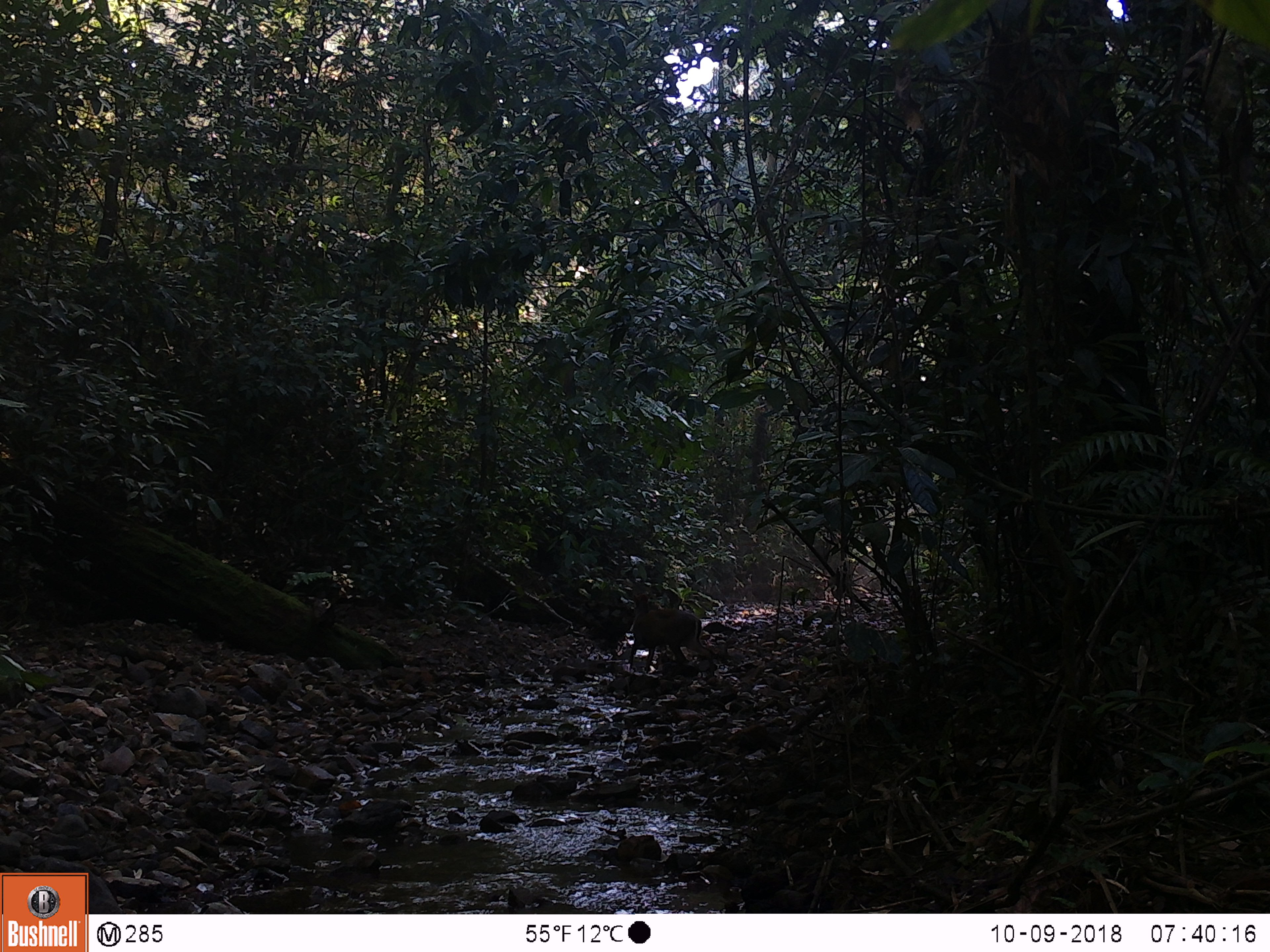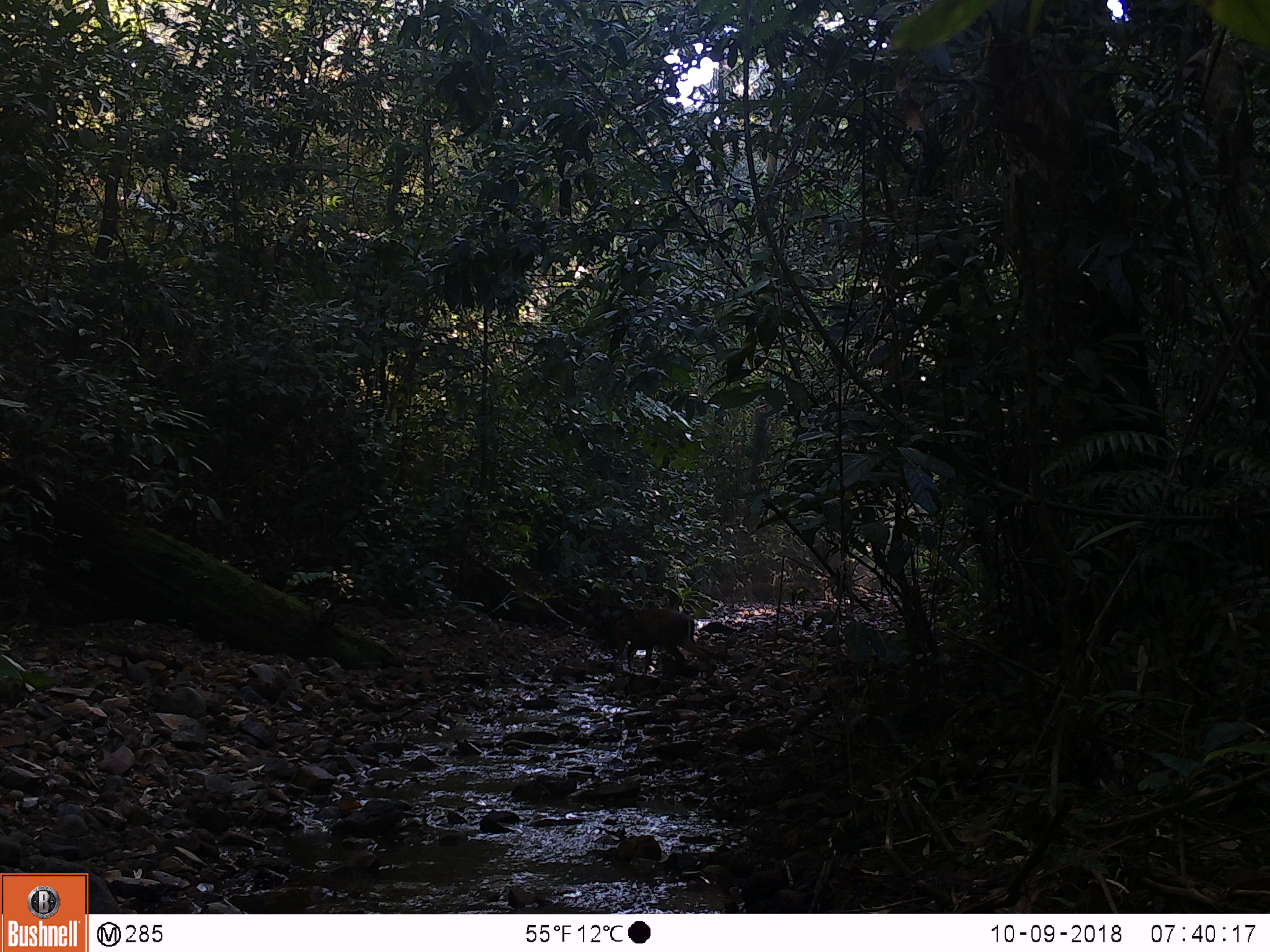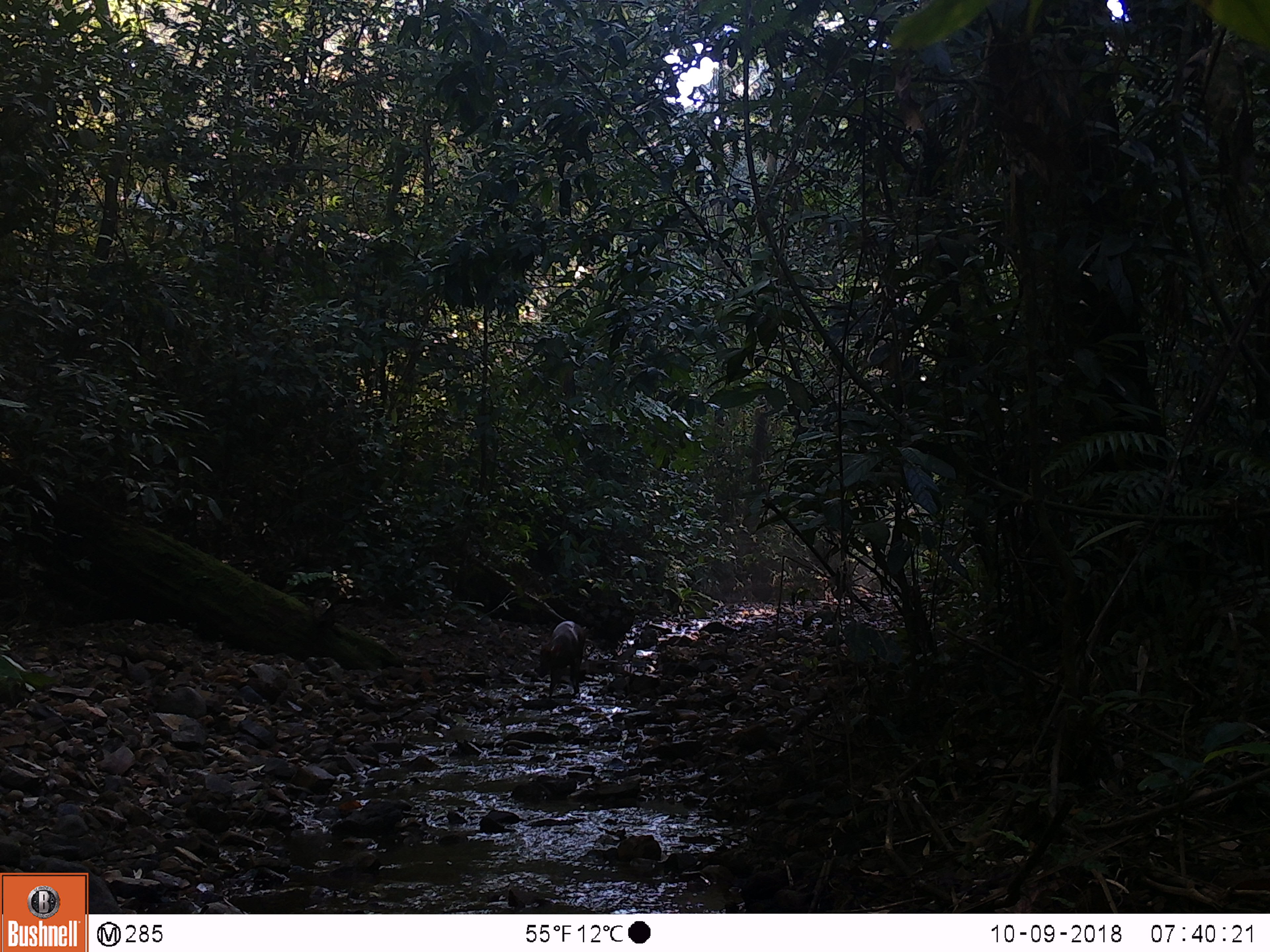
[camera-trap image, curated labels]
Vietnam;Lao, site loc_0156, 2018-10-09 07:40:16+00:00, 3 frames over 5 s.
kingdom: Animalia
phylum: Chordata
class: Mammalia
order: Artiodactyla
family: Cervidae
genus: Muntiacus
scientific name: Muntiacus rooseveltorum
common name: roosevelt's muntjac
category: roosevelts muntjac group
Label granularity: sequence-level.